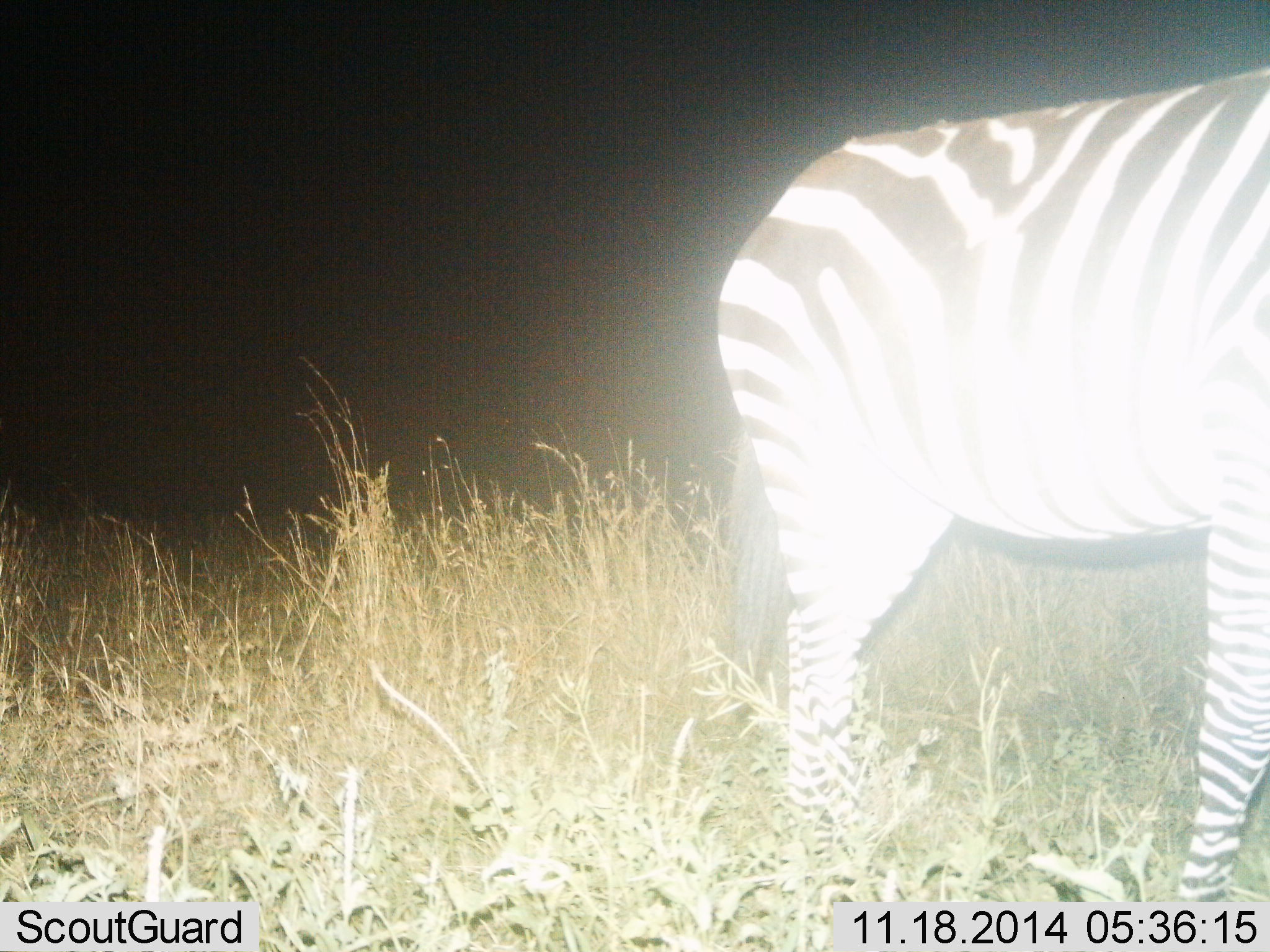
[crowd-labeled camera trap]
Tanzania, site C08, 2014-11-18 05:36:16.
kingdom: Animalia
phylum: Chordata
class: Mammalia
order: Perissodactyla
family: Equidae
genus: Equus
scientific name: Equus quagga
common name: plains zebra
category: zebra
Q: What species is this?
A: Zebra (plains zebra) (Equus quagga).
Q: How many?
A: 1.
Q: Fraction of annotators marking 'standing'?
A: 80%.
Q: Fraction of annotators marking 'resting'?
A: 0%.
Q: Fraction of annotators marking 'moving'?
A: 0%.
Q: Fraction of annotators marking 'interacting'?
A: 0%.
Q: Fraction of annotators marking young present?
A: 0%.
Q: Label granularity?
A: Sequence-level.